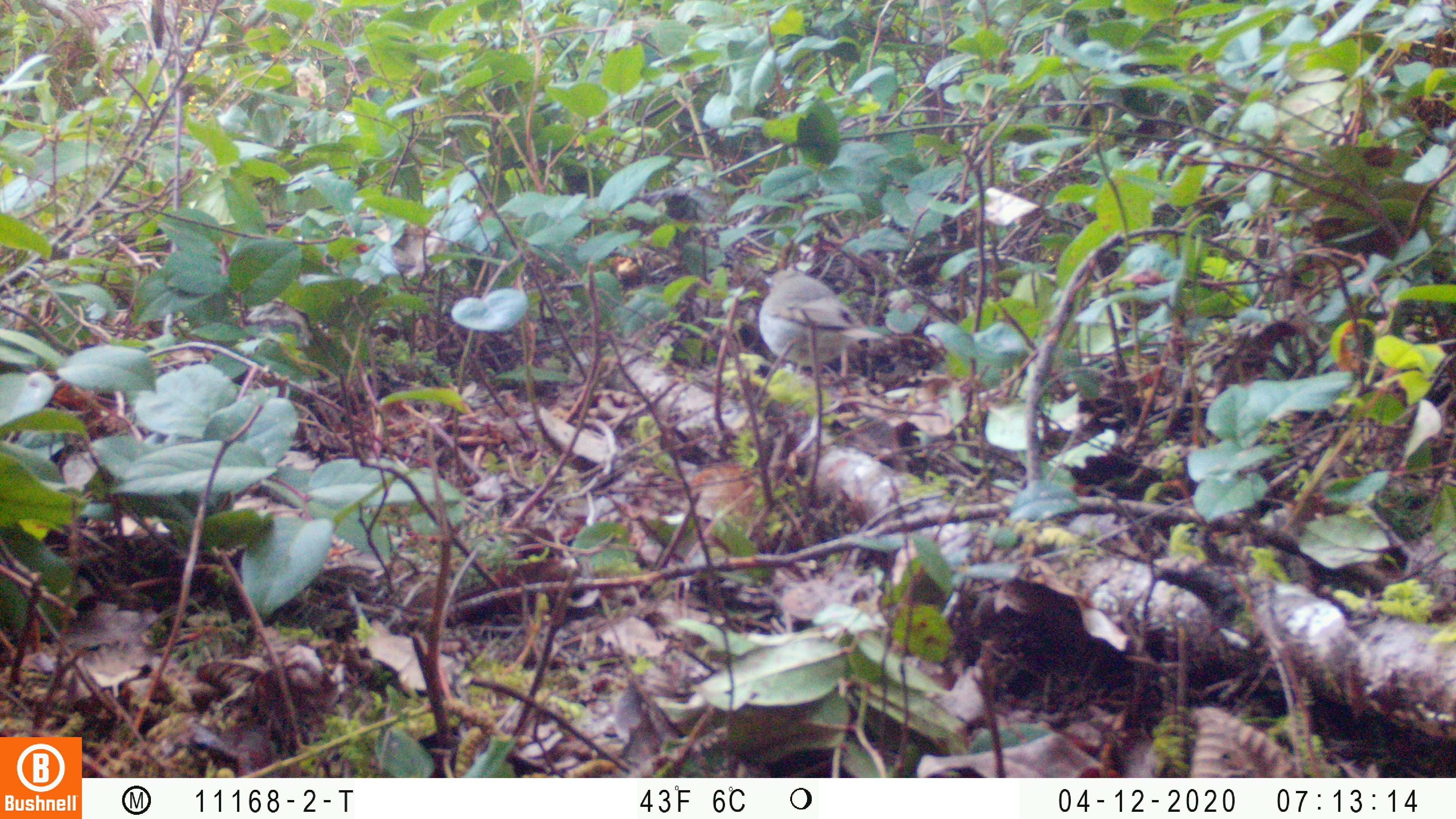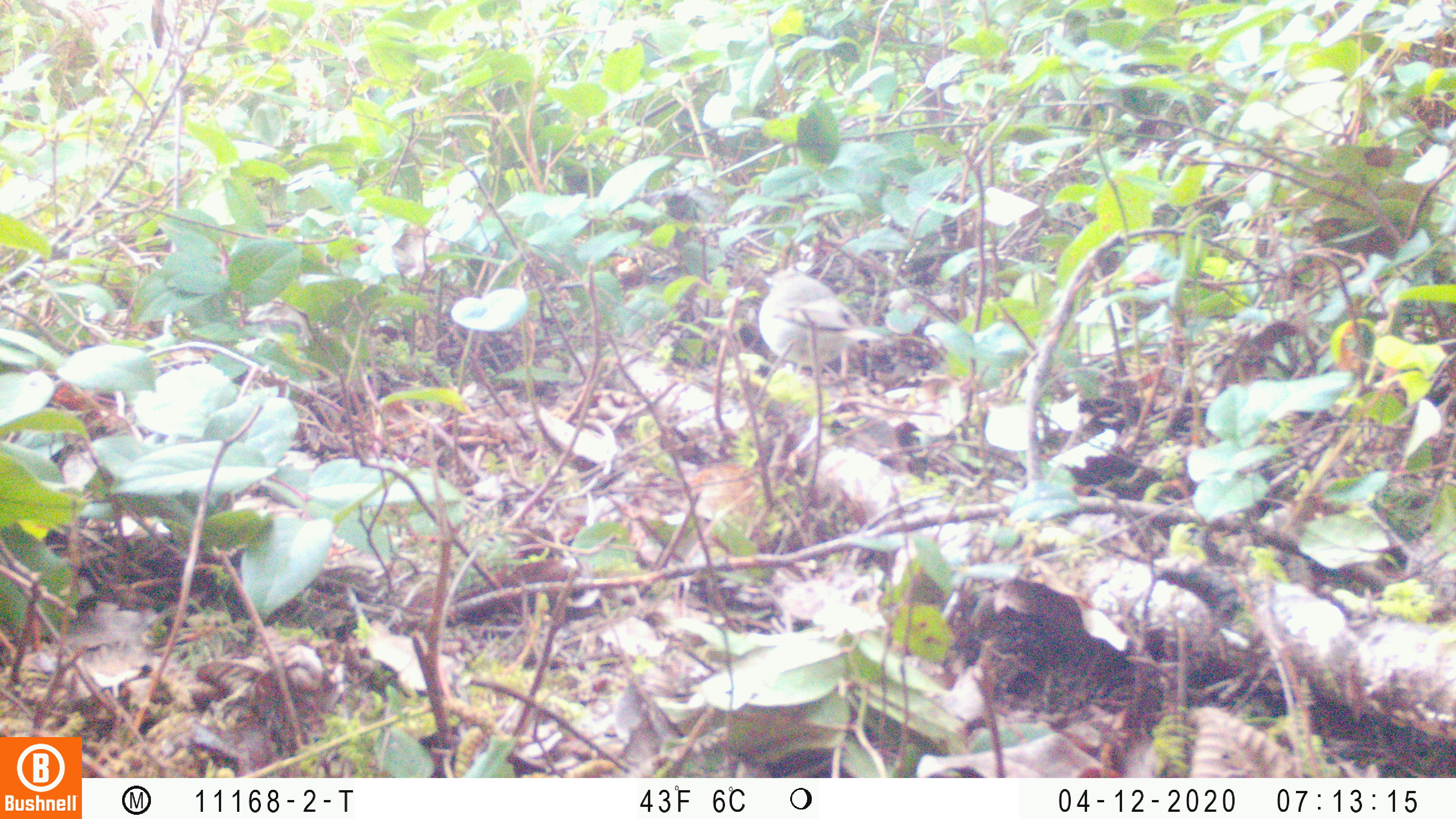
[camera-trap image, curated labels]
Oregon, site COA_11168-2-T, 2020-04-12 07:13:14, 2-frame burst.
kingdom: Animalia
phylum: Chordata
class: Aves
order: Passeriformes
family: Turdidae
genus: Catharus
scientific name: Catharus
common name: brown thrushes and nightingale-thrushes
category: catharus species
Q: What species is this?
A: Catharus species (brown thrushes and nightingale-thrushes) (Catharus).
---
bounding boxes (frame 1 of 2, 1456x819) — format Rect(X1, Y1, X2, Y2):
catharus species: Rect(754, 257, 893, 377)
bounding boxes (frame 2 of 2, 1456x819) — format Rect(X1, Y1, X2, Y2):
catharus species: Rect(752, 257, 893, 377)